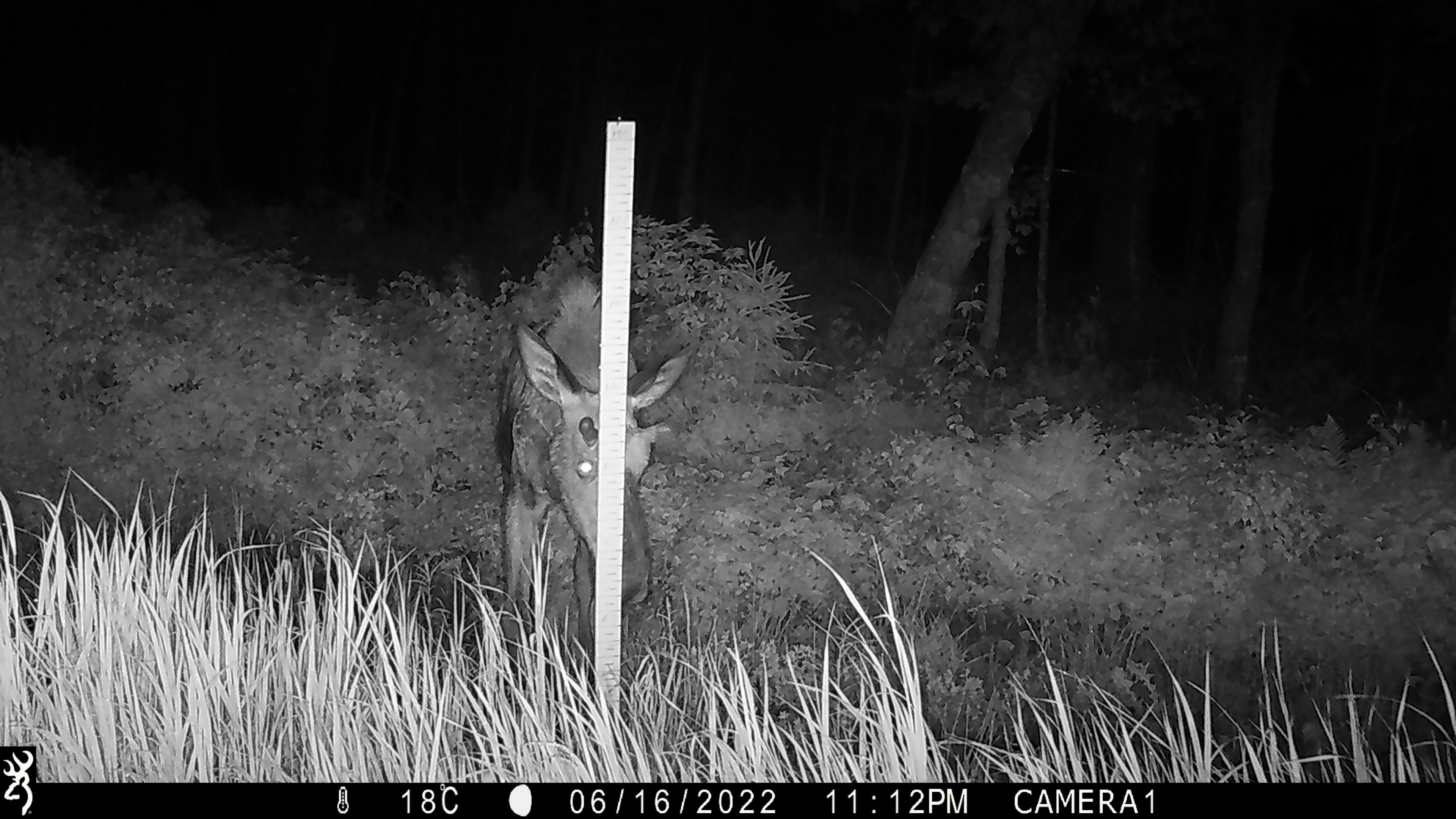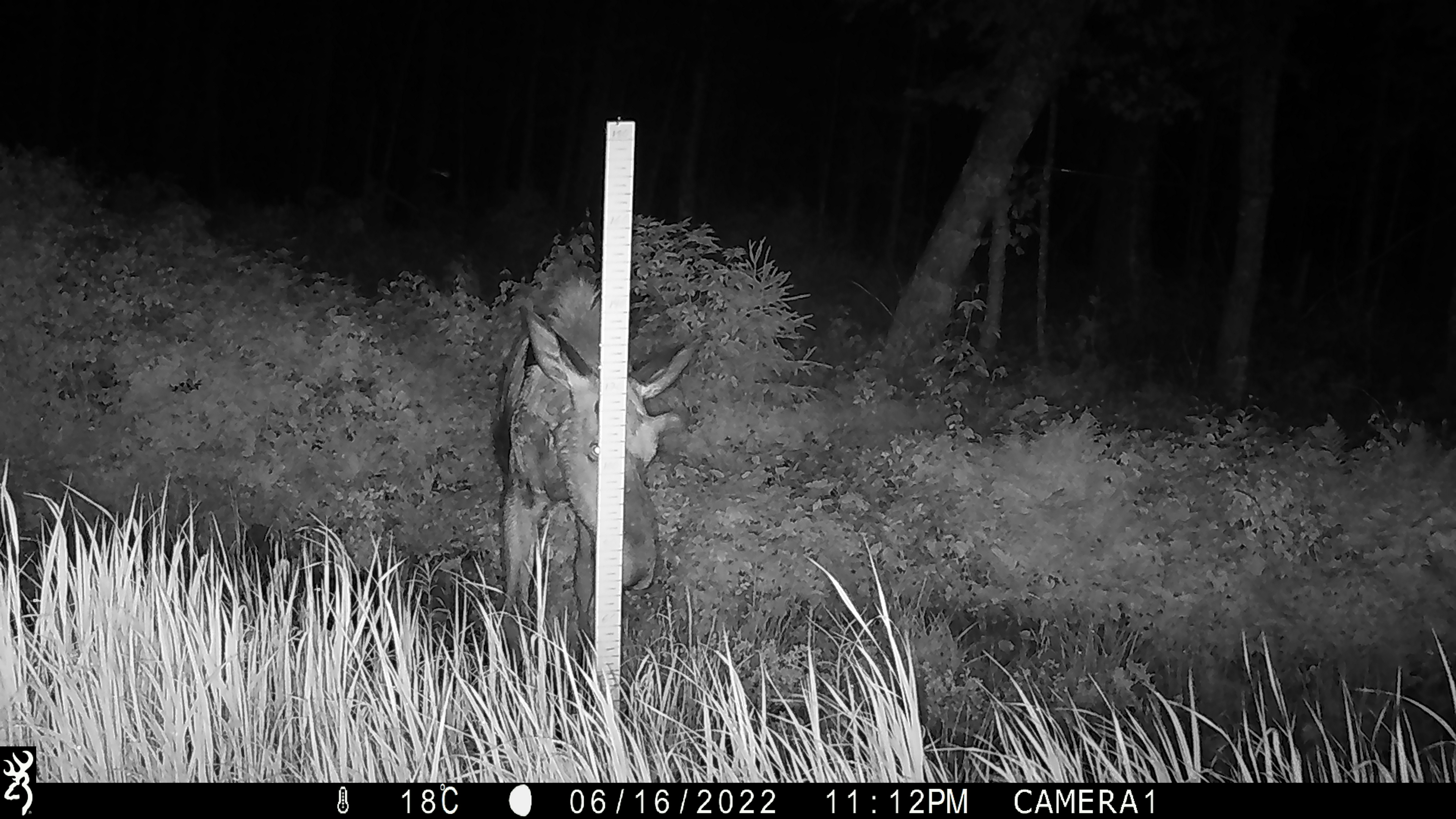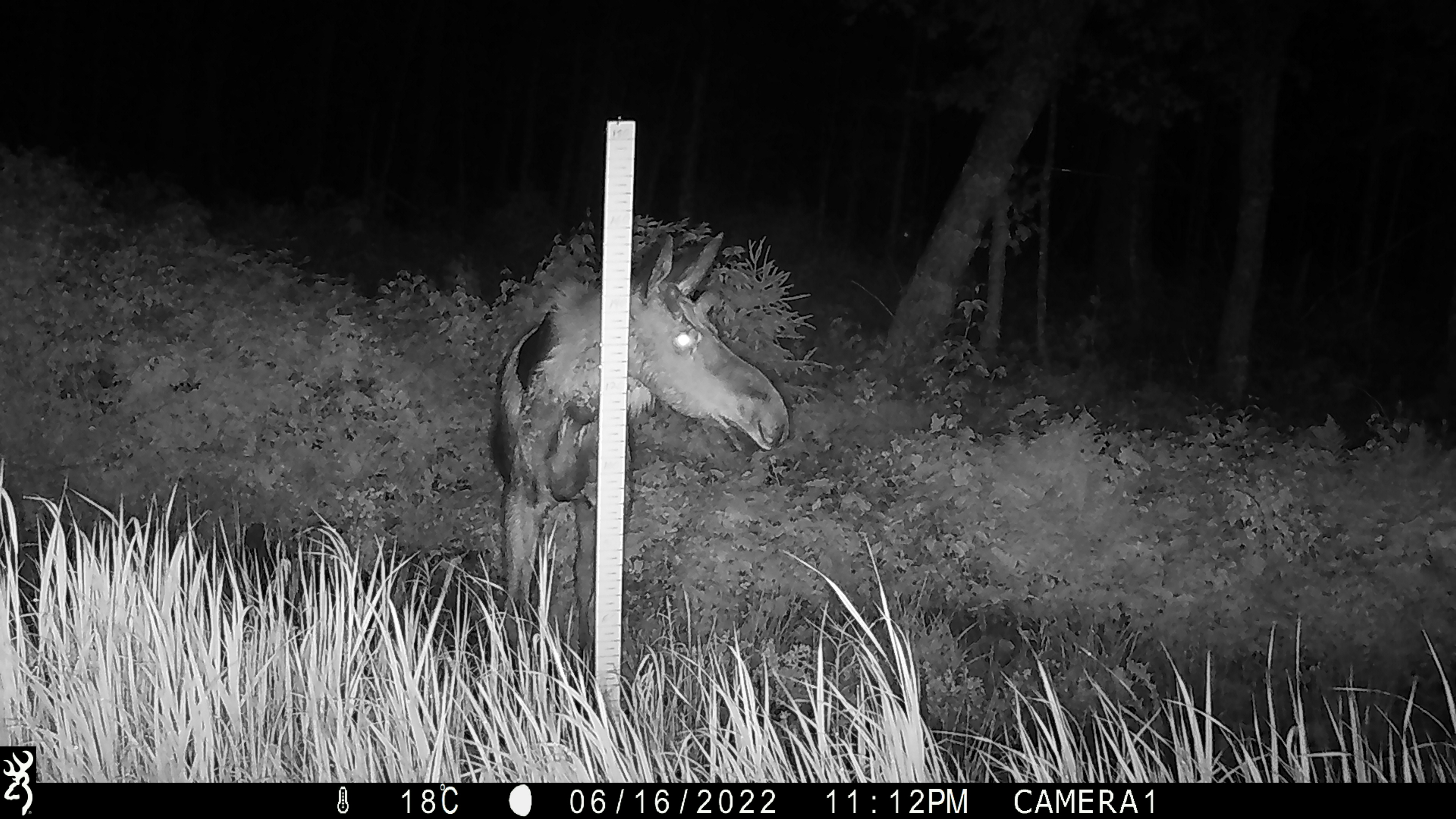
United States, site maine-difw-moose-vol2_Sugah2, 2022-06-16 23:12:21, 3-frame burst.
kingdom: Animalia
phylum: Chordata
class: Mammalia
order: Artiodactyla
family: Cervidae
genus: Alces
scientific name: Alces alces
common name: moose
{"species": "moose (Alces alces)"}